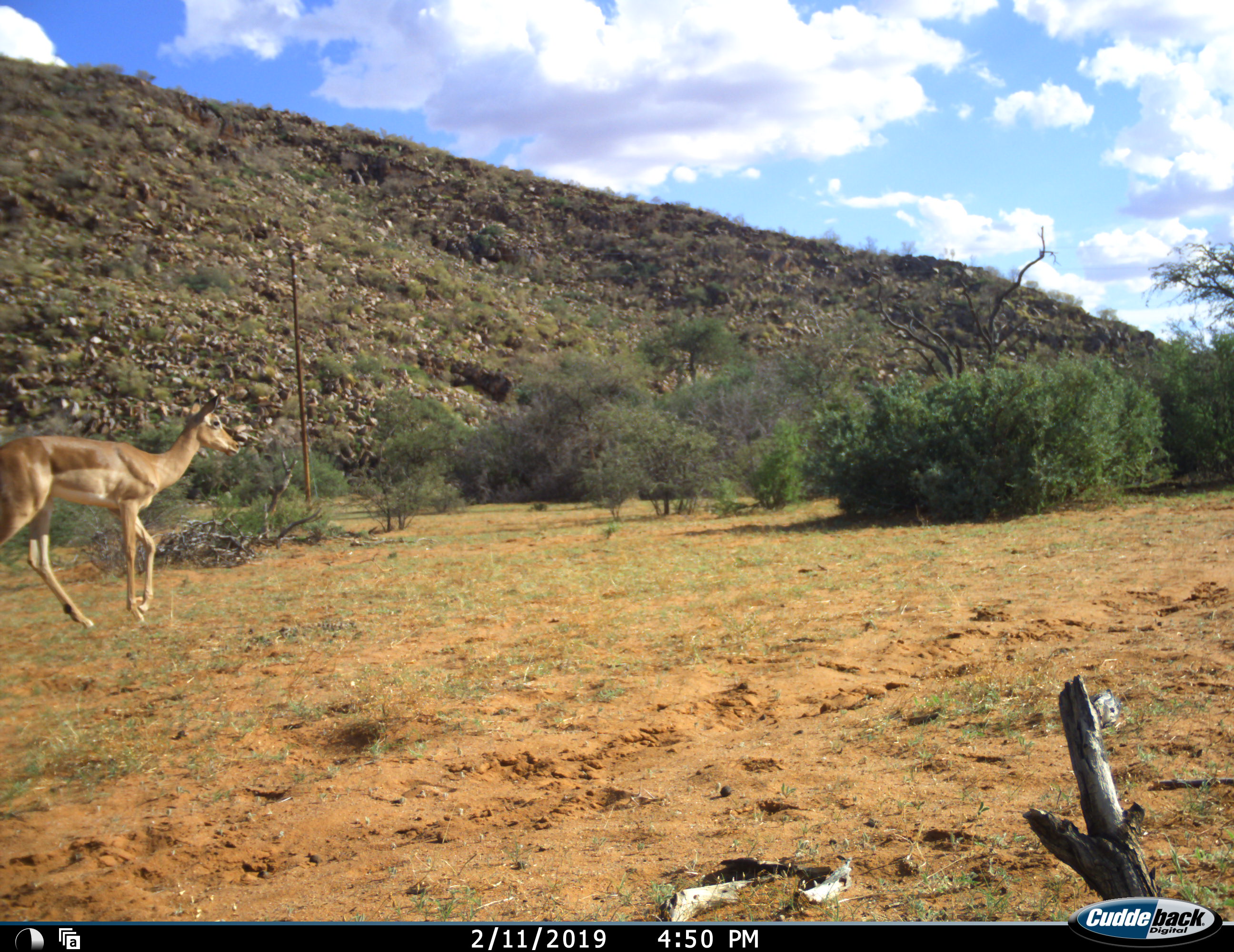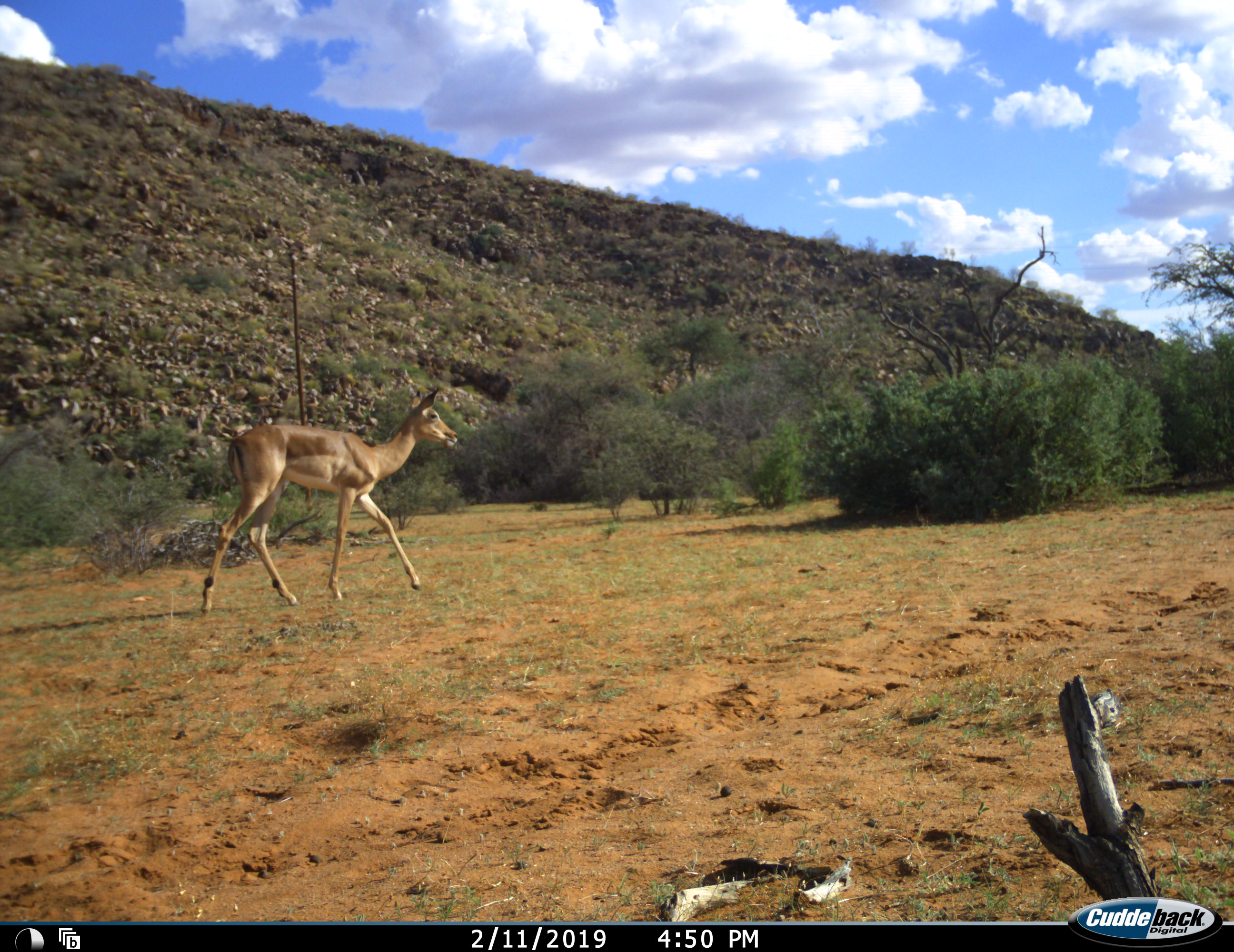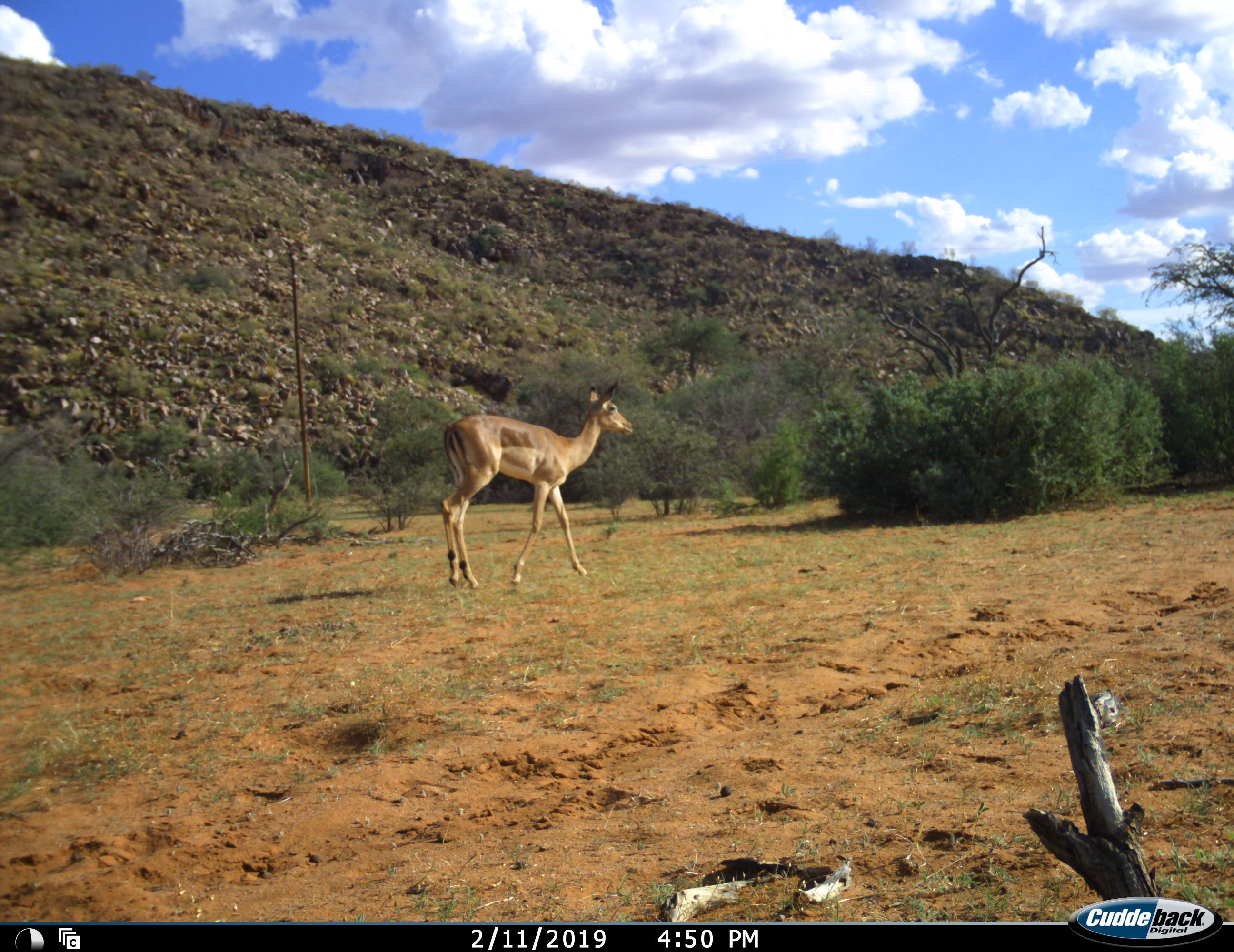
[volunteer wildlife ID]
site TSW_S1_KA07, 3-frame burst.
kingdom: Animalia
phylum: Chordata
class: Mammalia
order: Artiodactyla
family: Bovidae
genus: Aepyceros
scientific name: Aepyceros melampus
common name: impala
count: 1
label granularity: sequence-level